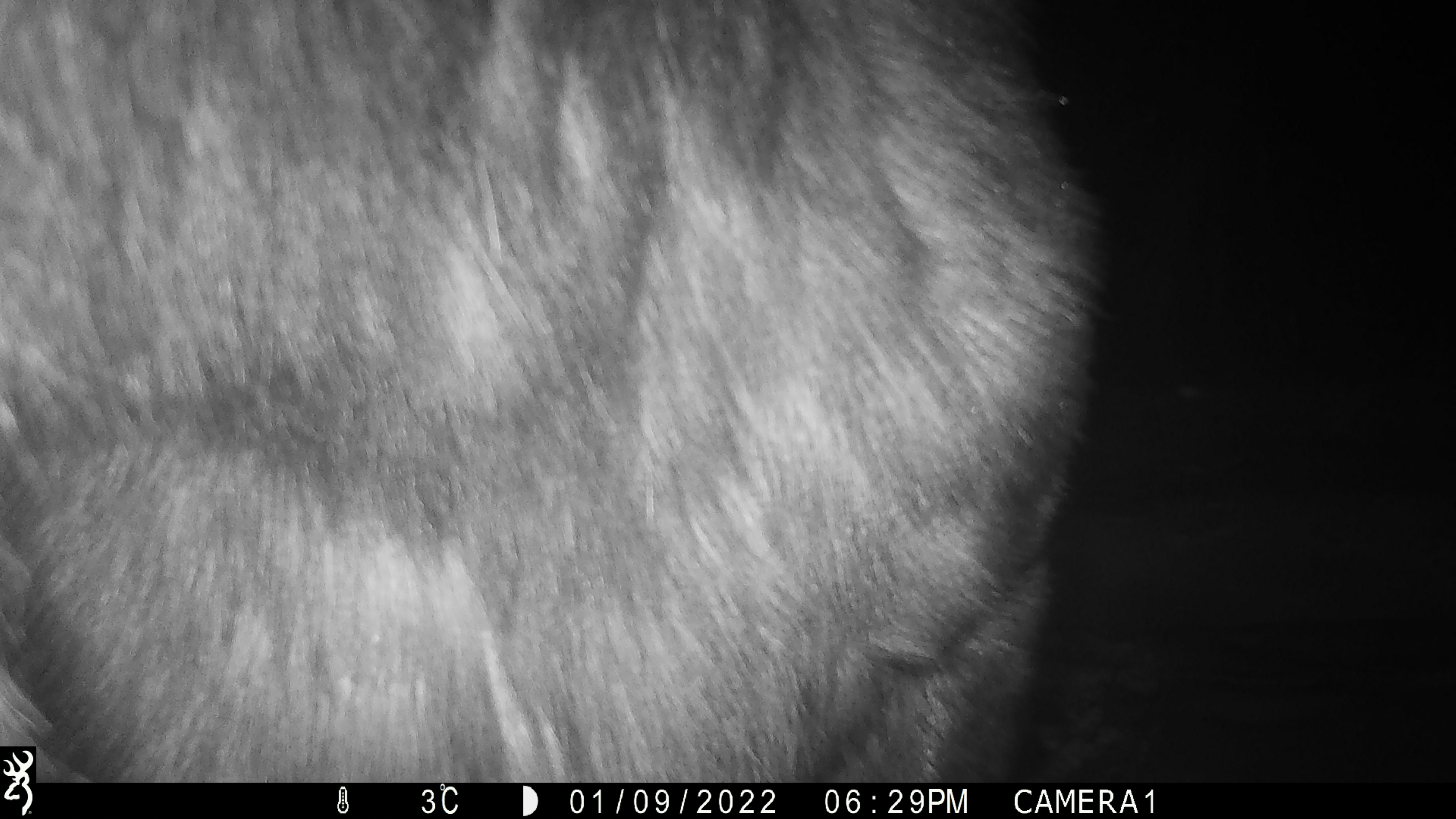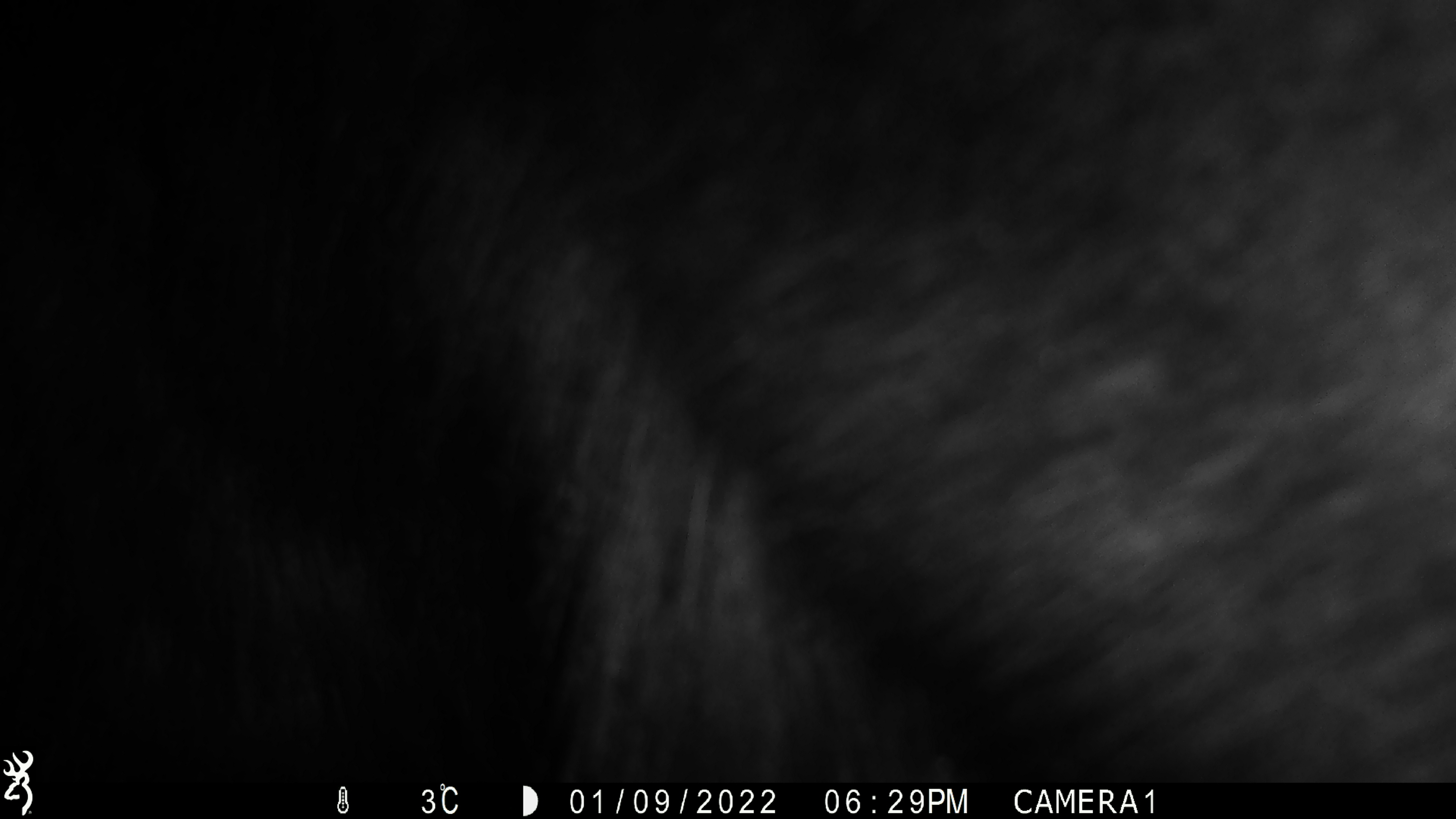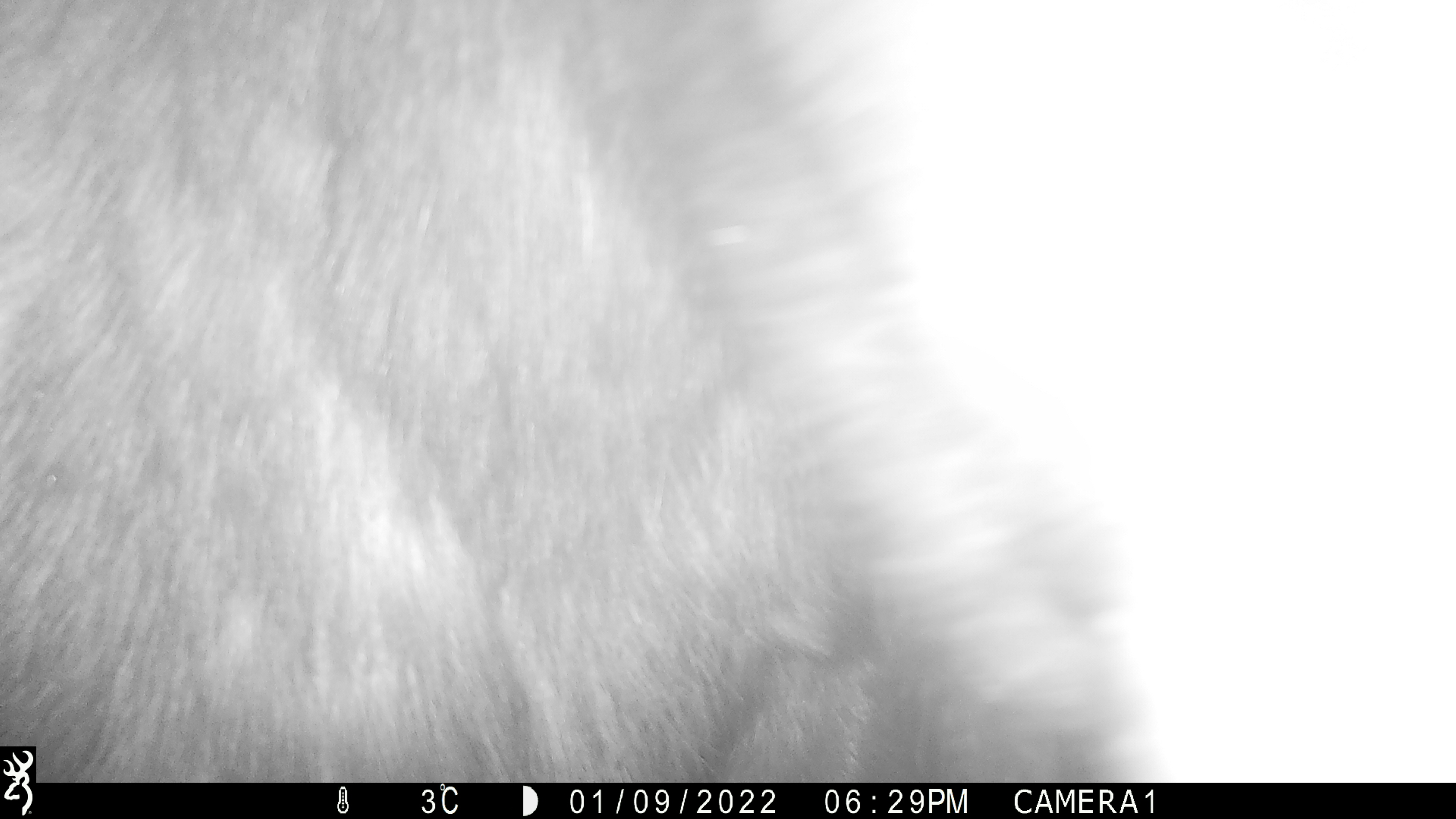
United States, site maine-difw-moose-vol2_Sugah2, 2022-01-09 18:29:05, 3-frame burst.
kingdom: Animalia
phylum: Chordata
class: Mammalia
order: Artiodactyla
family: Cervidae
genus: Alces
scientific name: Alces alces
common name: moose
Moose (Alces alces).